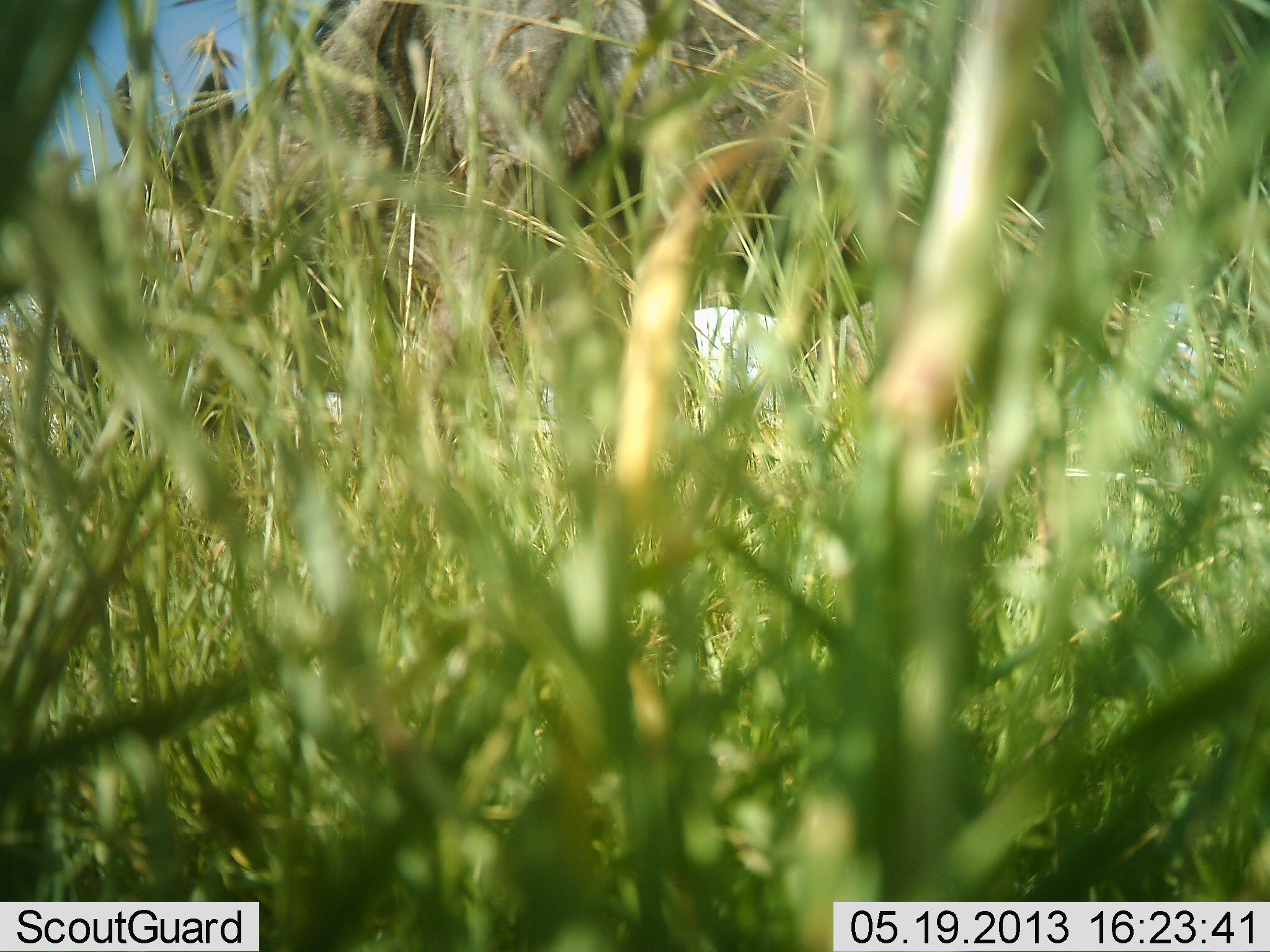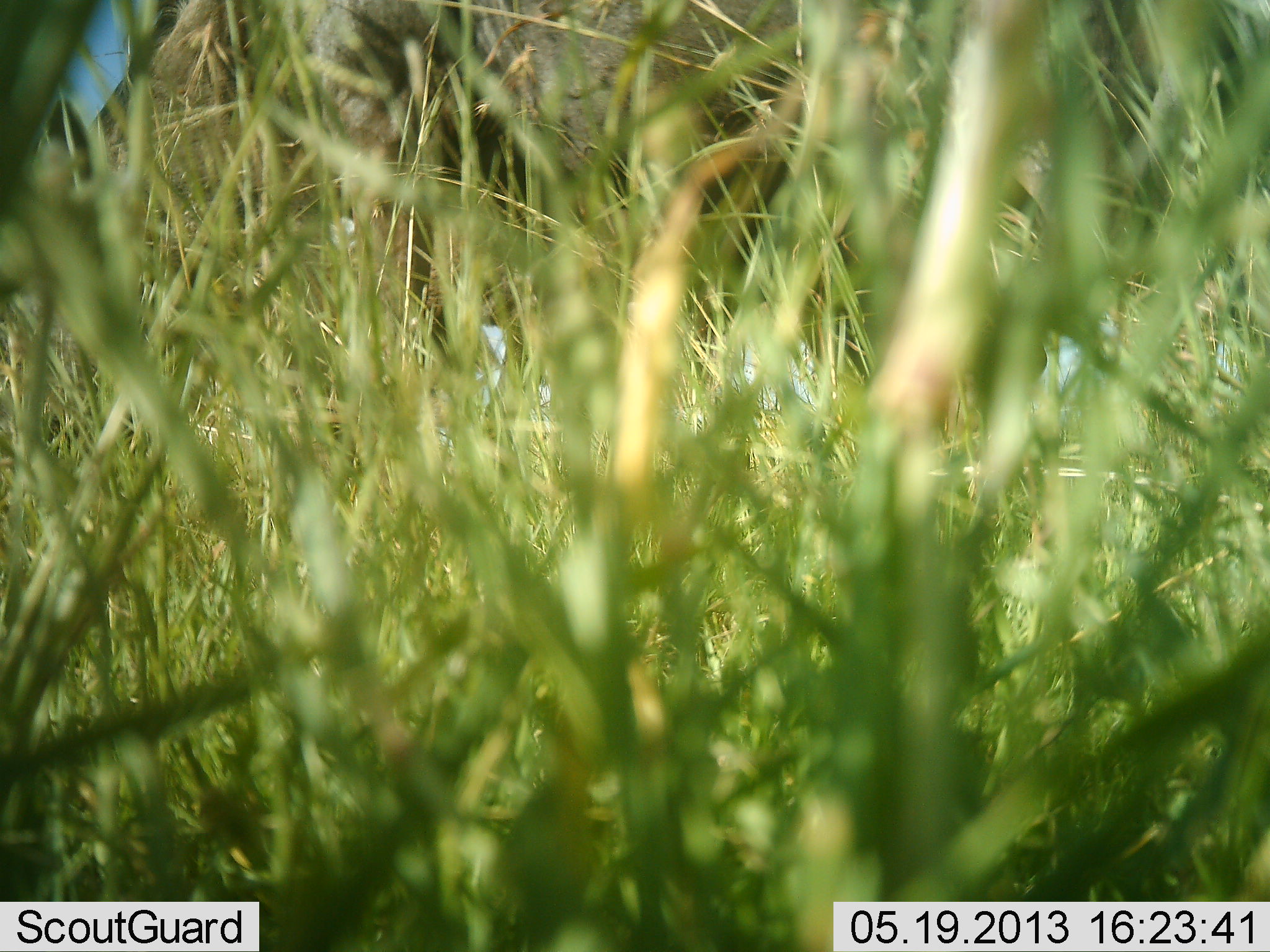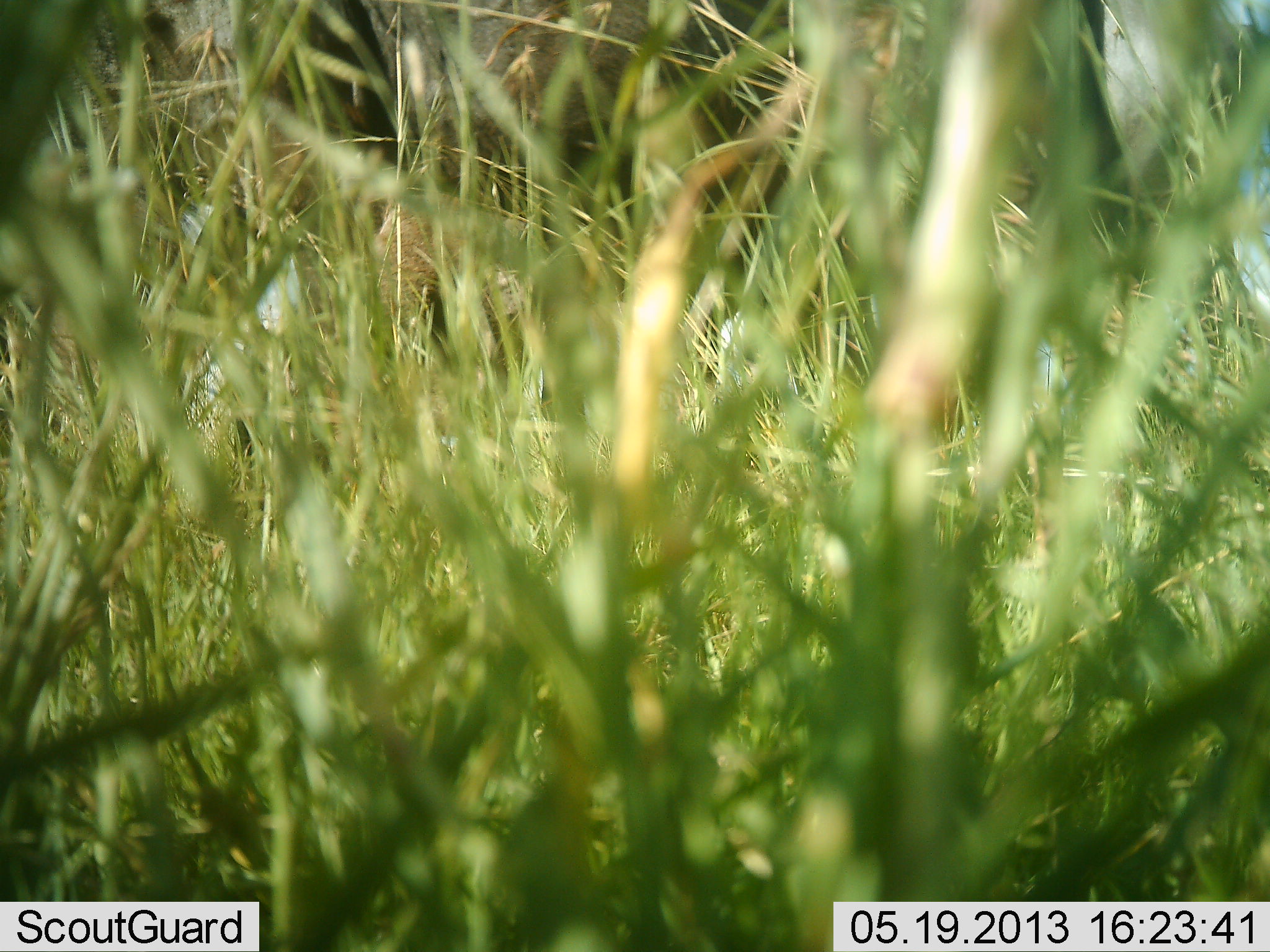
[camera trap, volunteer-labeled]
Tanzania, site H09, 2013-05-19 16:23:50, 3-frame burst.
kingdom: Animalia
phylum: Chordata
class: Mammalia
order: Artiodactyla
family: Bovidae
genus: Connochaetes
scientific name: Connochaetes taurinus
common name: blue wildebeest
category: wildebeest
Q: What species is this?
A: Wildebeest (blue wildebeest) (Connochaetes taurinus).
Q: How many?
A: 1.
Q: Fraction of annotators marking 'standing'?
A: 20%.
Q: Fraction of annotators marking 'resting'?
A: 0%.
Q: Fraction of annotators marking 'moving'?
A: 60%.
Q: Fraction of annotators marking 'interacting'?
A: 0%.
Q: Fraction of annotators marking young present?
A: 0%.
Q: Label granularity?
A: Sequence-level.